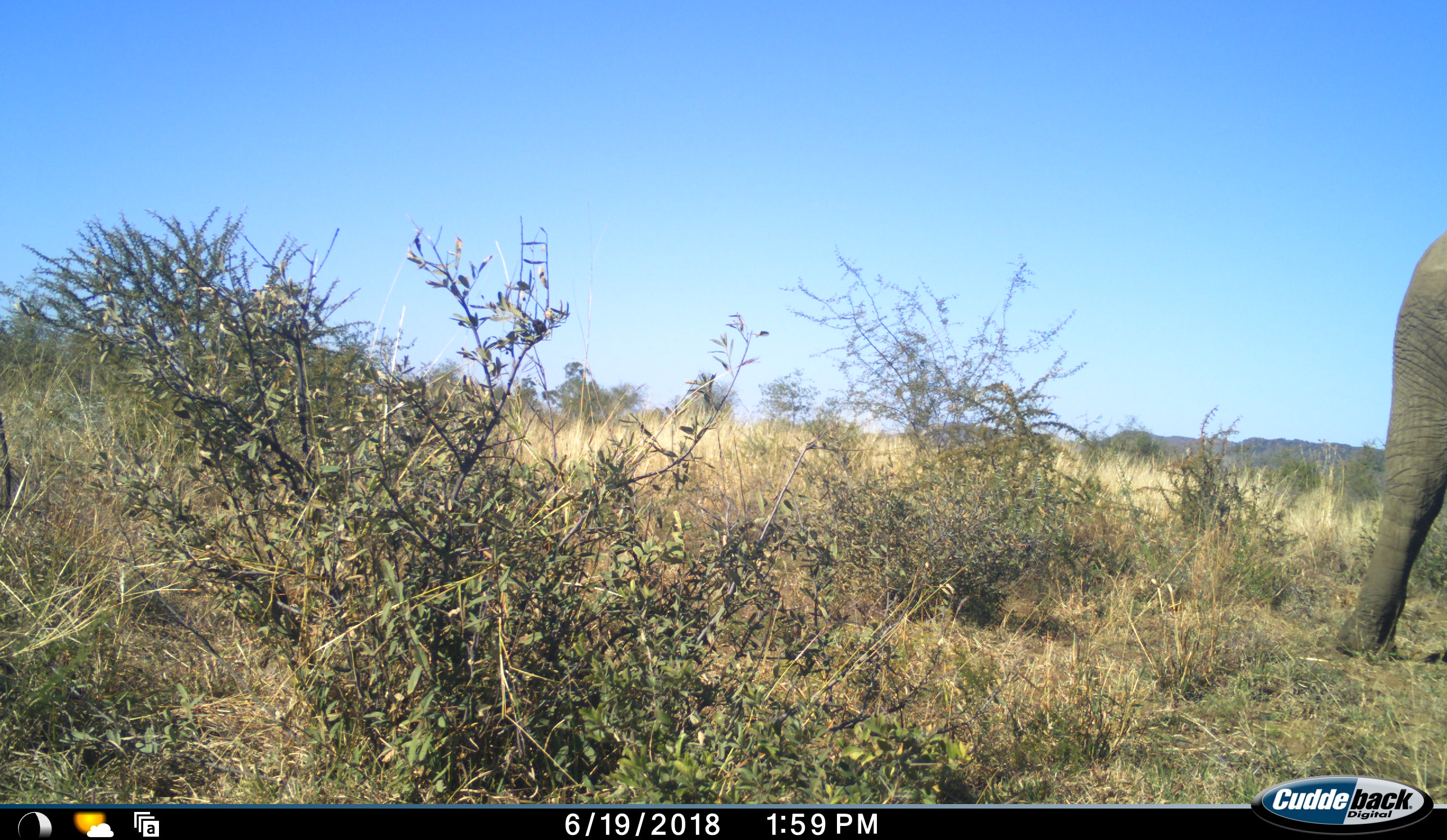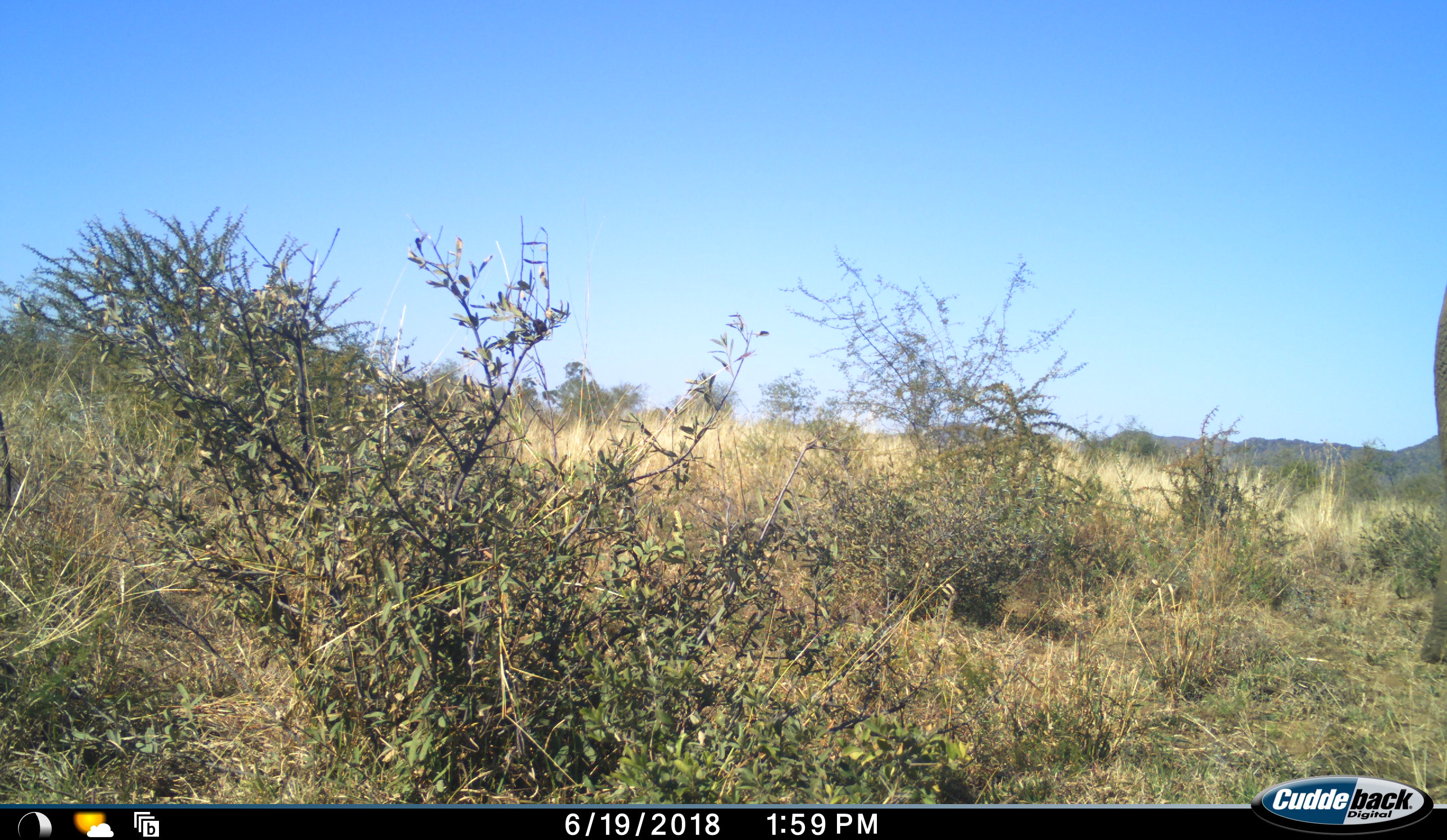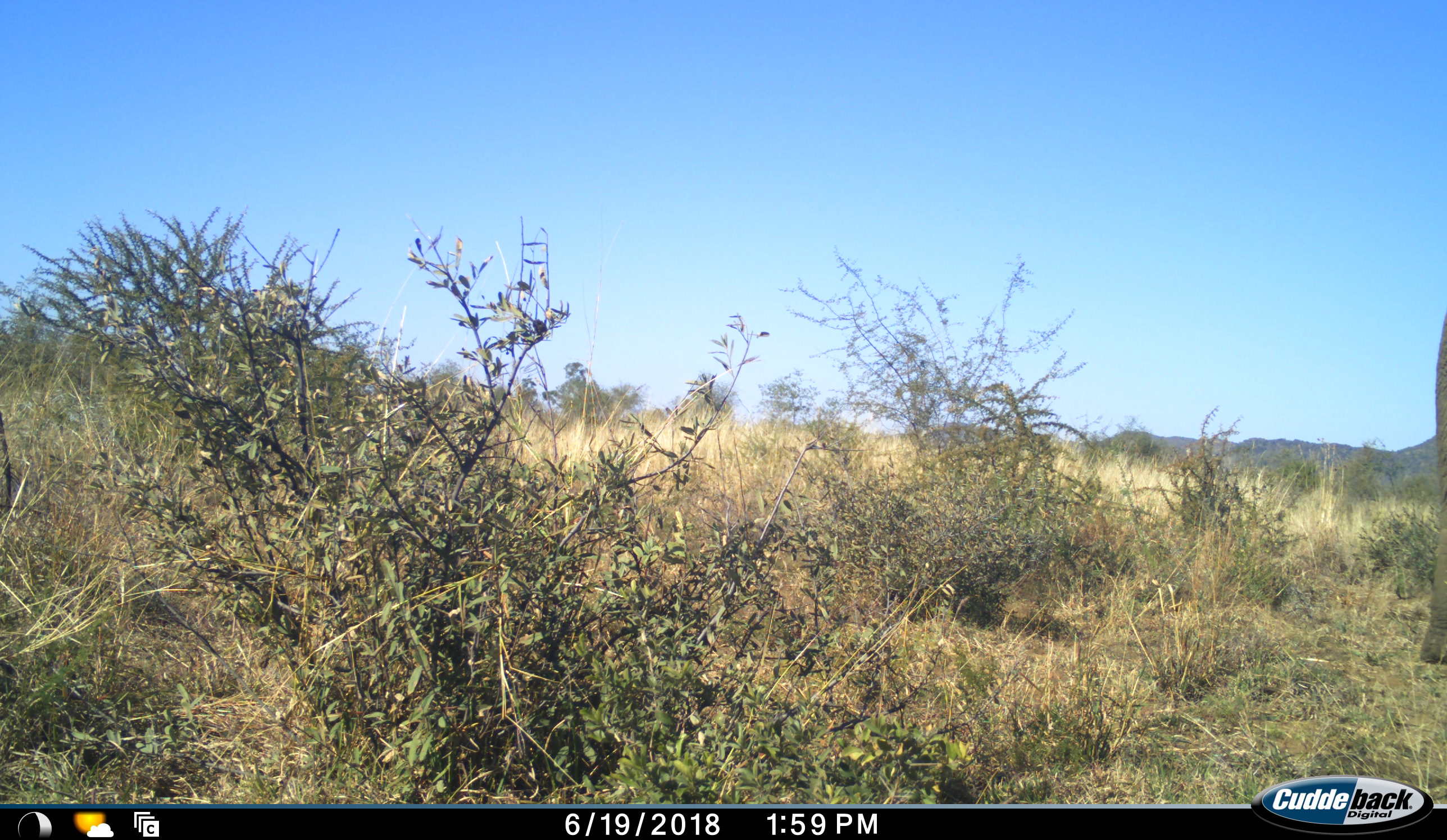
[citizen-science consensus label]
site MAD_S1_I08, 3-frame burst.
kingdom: Animalia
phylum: Chordata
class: Mammalia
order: Proboscidea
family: Elephantidae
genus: Loxodonta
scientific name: Loxodonta africana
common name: african bush elephant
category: elephant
Elephant (african bush elephant) (Loxodonta africana), count 1. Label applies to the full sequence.